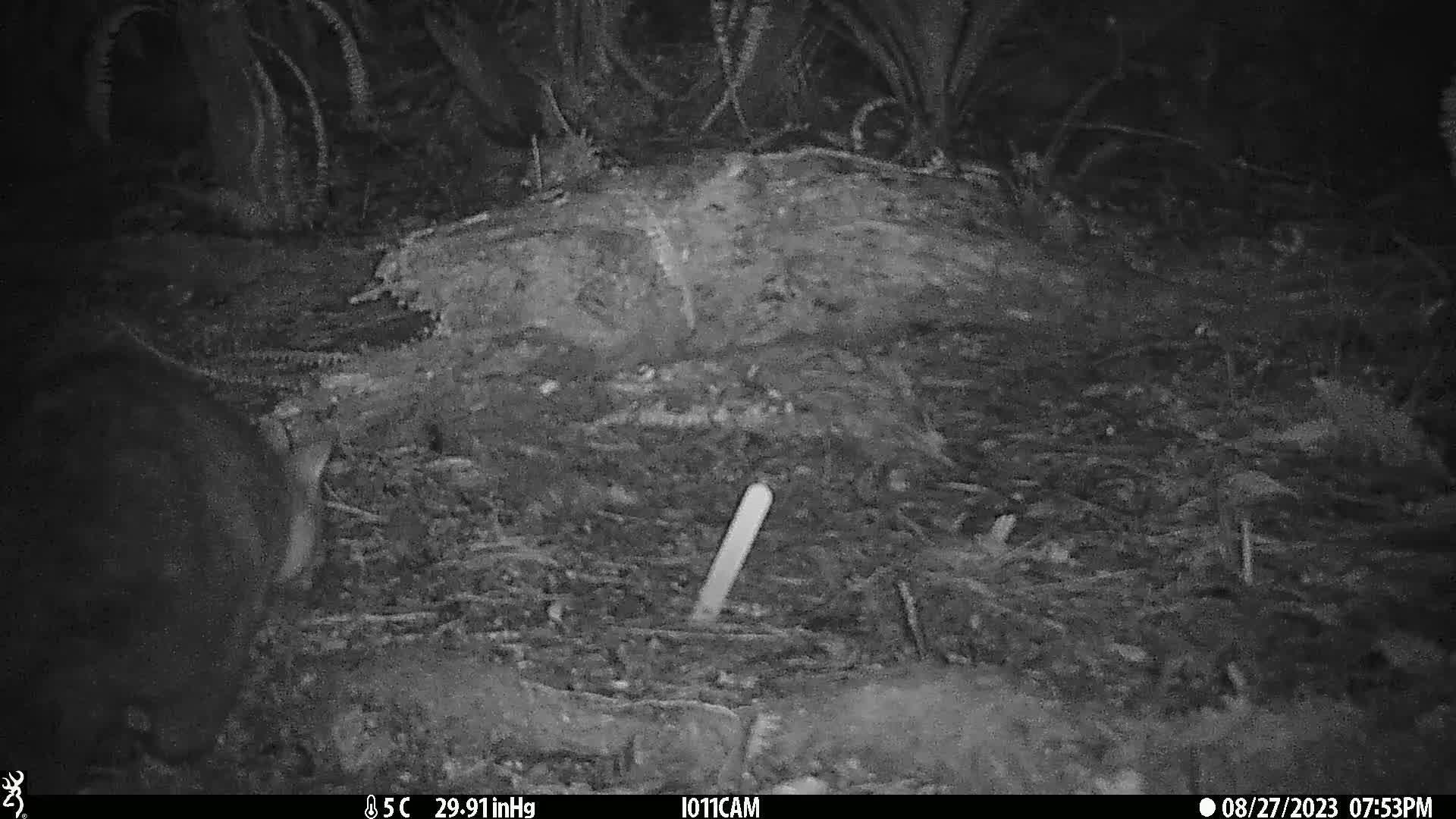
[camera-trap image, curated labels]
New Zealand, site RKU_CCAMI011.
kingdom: Animalia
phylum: Chordata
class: Mammalia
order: Diprotodontia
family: Phalangeridae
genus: Trichosurus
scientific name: Trichosurus vulpecula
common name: common brushtail possum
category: possum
Possum (common brushtail possum) (Trichosurus vulpecula).